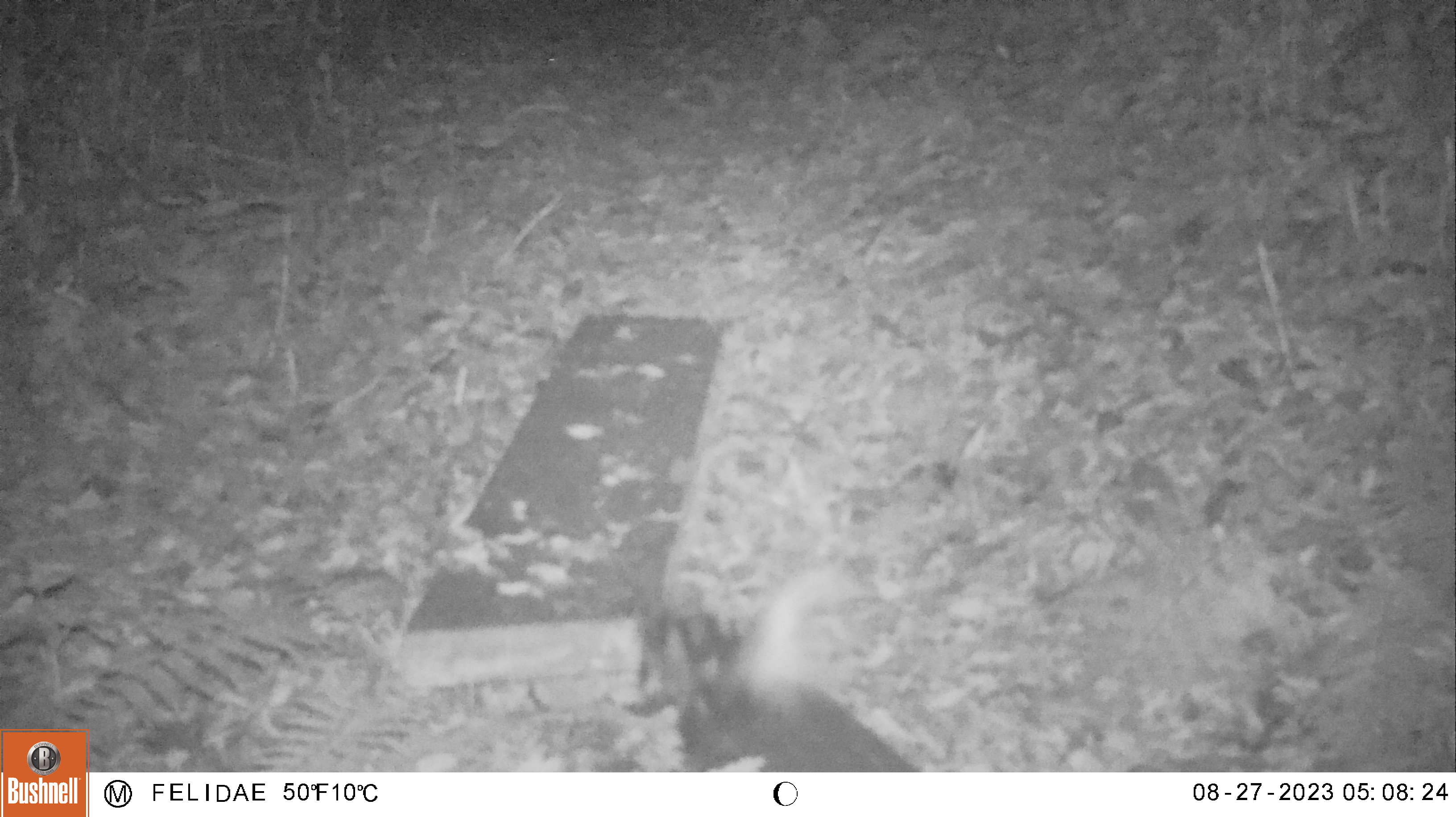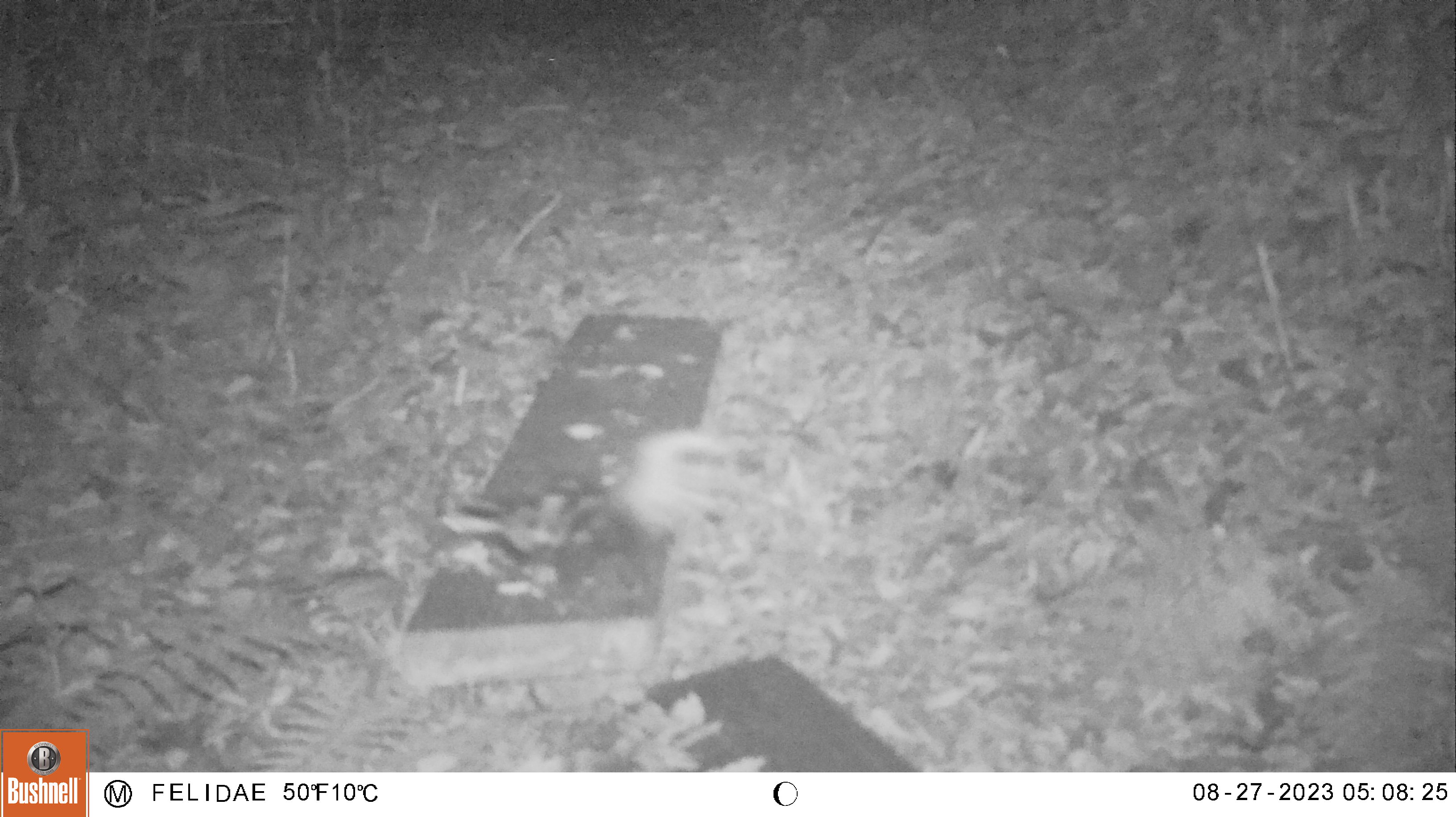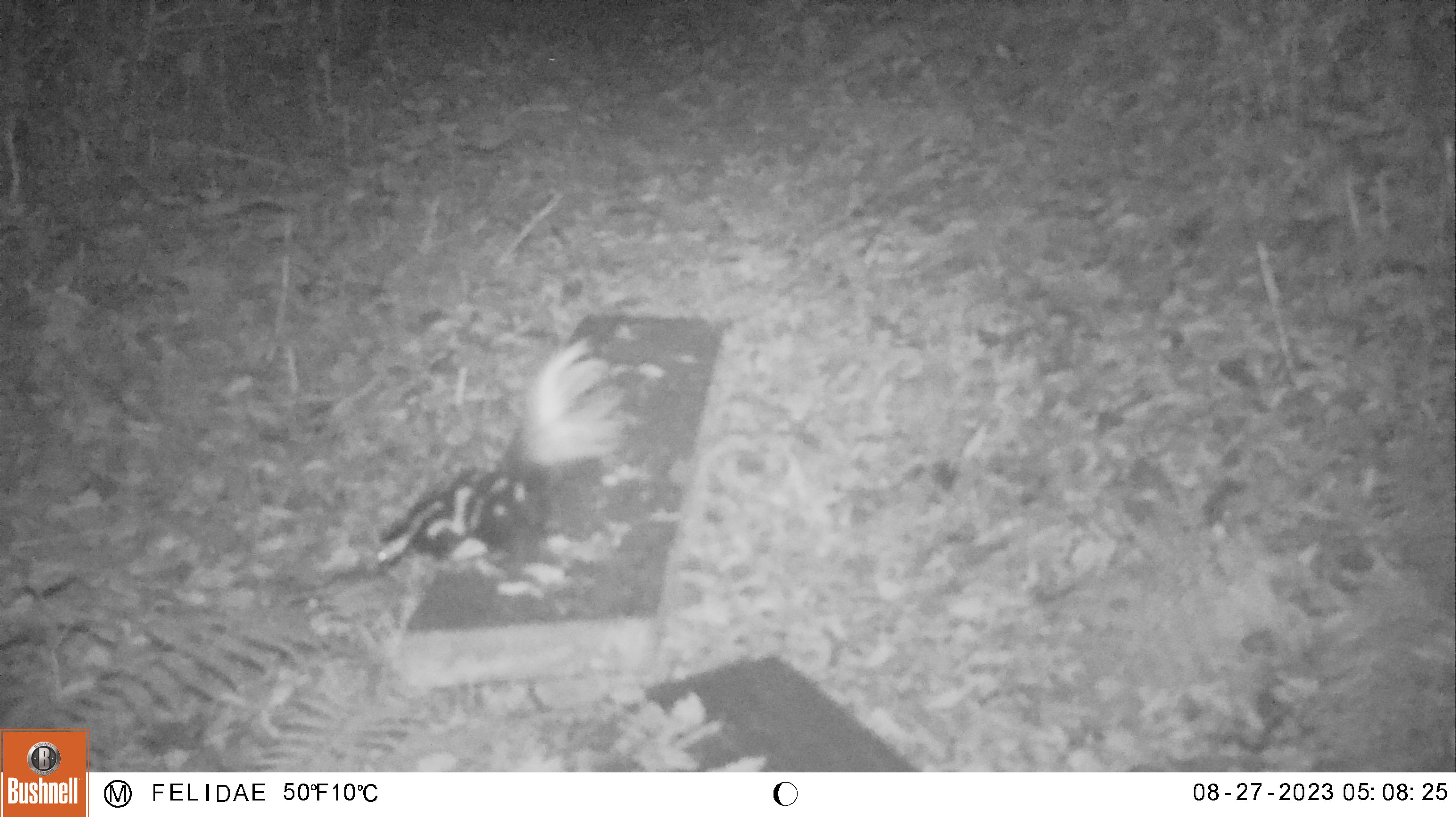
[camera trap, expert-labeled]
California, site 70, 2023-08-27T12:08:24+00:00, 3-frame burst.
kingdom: Animalia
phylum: Chordata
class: Mammalia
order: Carnivora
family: Mephitidae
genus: Spilogale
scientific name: Spilogale gracilis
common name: western spotted skunk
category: spotted skunk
Spotted skunk (western spotted skunk) (Spilogale gracilis).